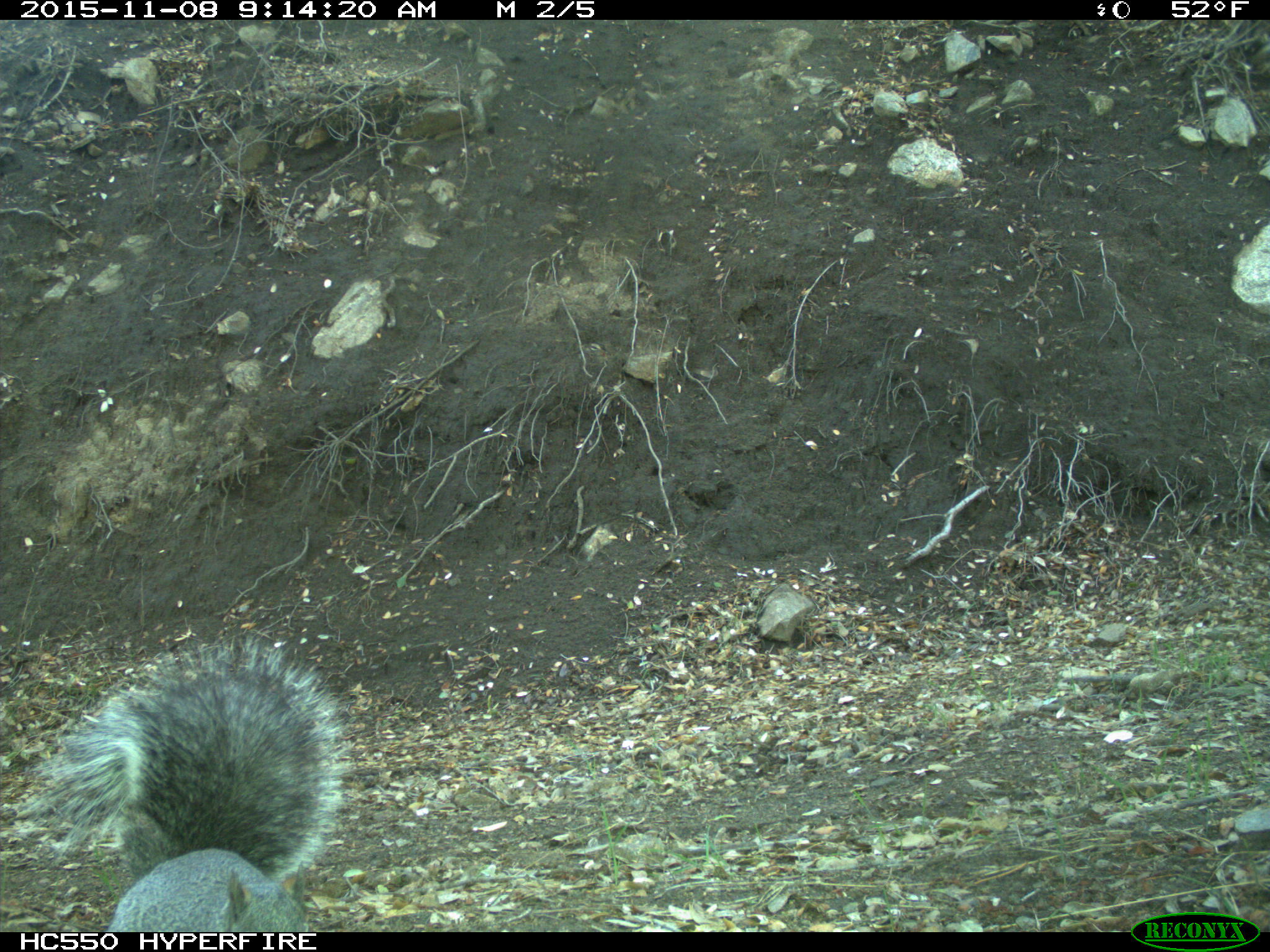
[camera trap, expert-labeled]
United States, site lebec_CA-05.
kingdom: Animalia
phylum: Chordata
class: Mammalia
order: Rodentia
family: Sciuridae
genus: Sciurus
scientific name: Sciurus carolinensis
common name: eastern gray squirrel